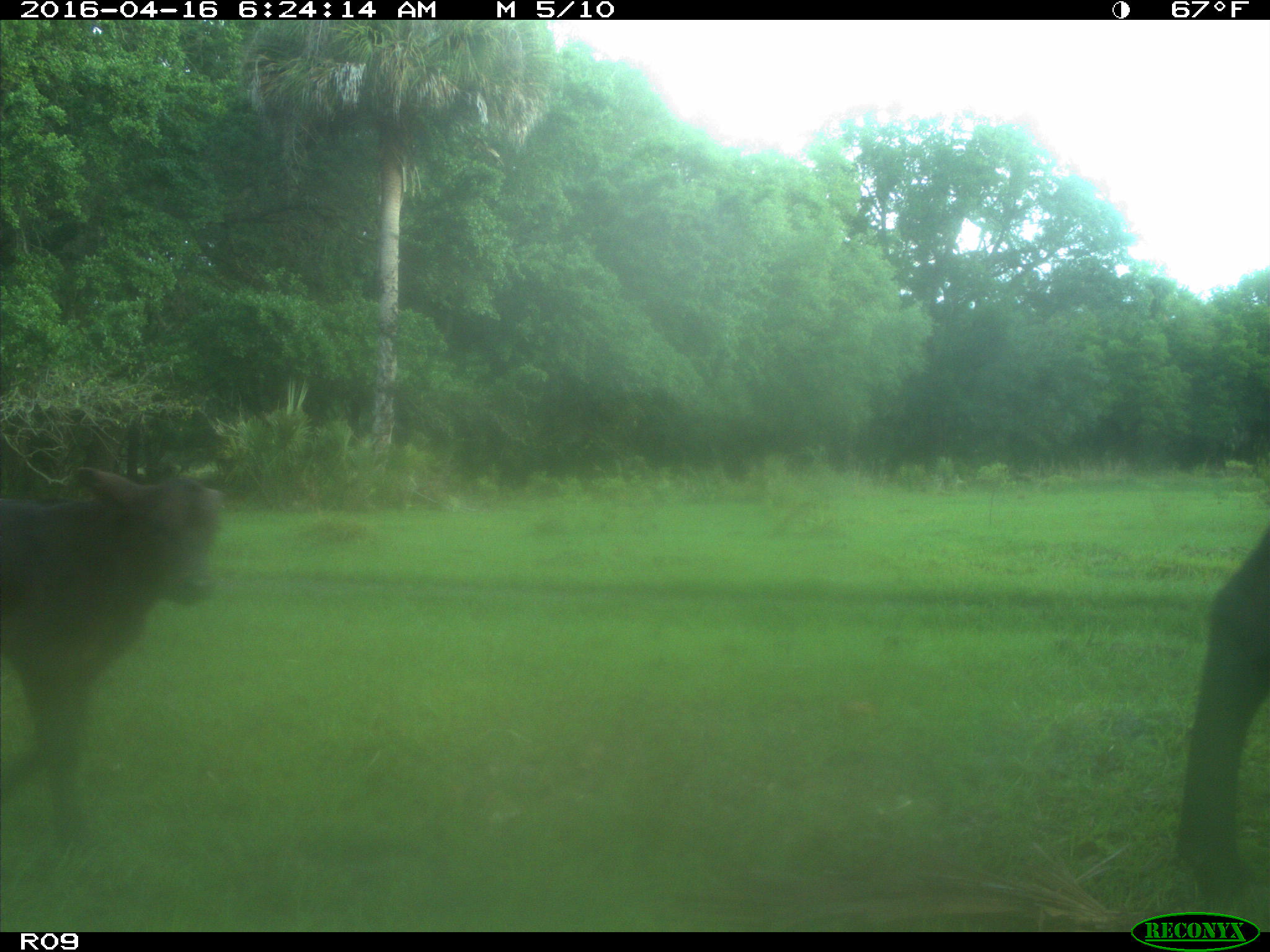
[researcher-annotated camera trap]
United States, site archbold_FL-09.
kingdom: Animalia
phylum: Chordata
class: Mammalia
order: Artiodactyla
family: Bovidae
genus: Bos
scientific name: Bos taurus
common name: domestic cow